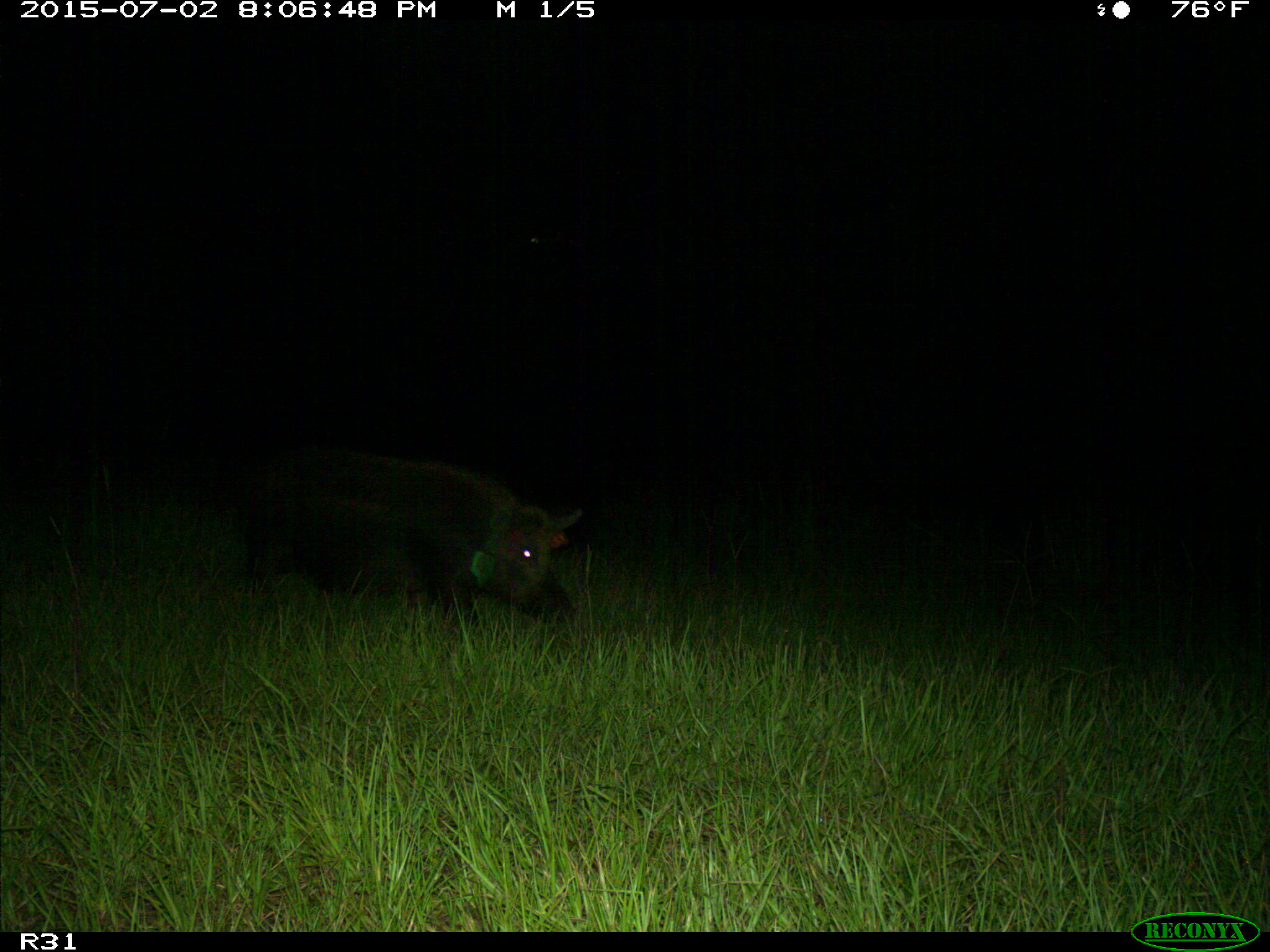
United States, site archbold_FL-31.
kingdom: Animalia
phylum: Chordata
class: Mammalia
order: Artiodactyla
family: Suidae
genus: Sus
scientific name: Sus scrofa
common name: wild boar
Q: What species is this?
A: Sus scrofa (wild boar).